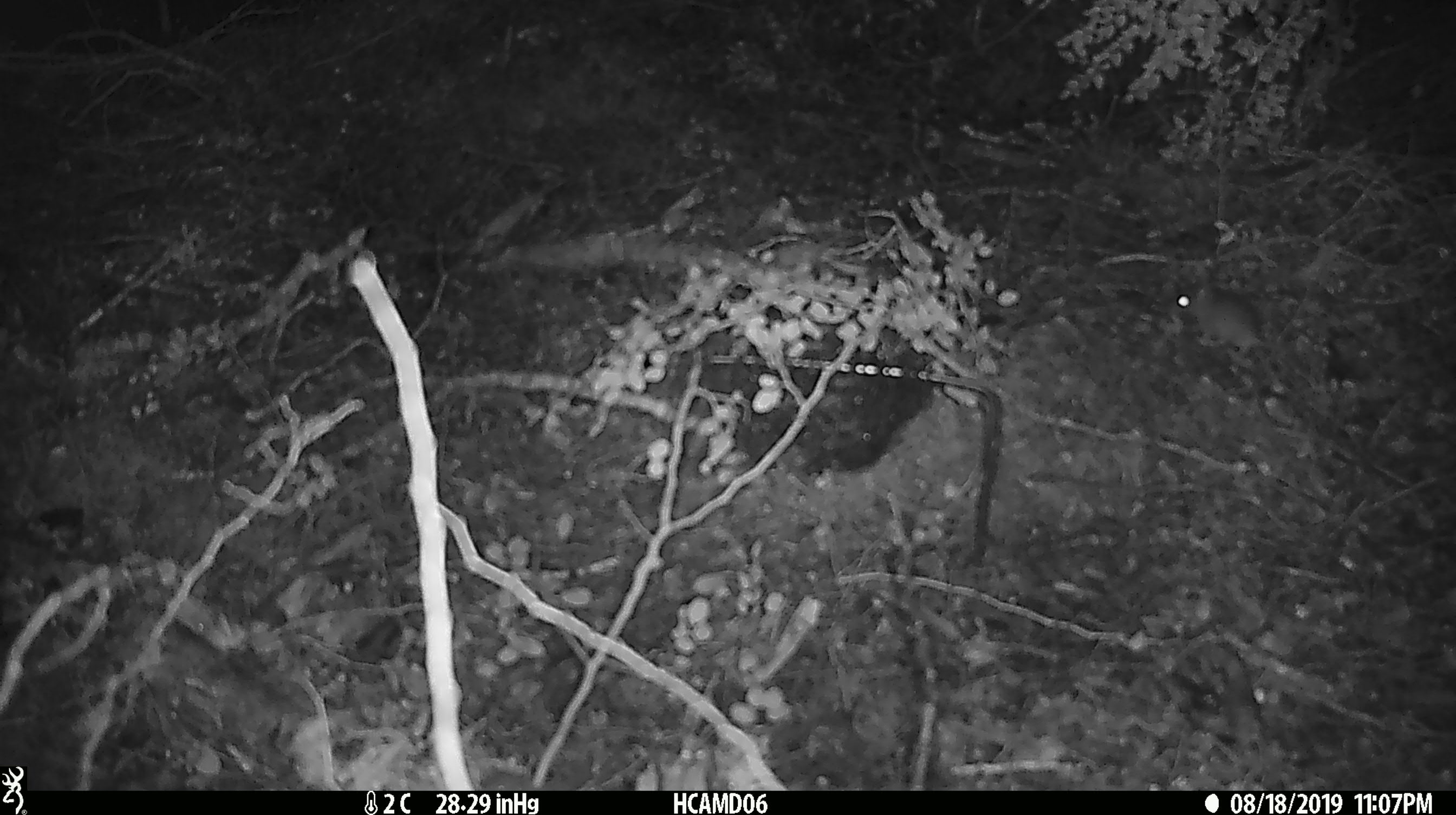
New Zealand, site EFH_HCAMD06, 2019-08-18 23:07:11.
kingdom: Animalia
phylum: Chordata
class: Mammalia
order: Rodentia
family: Muridae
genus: Mus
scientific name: Mus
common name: mouse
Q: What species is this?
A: Mouse (Mus).